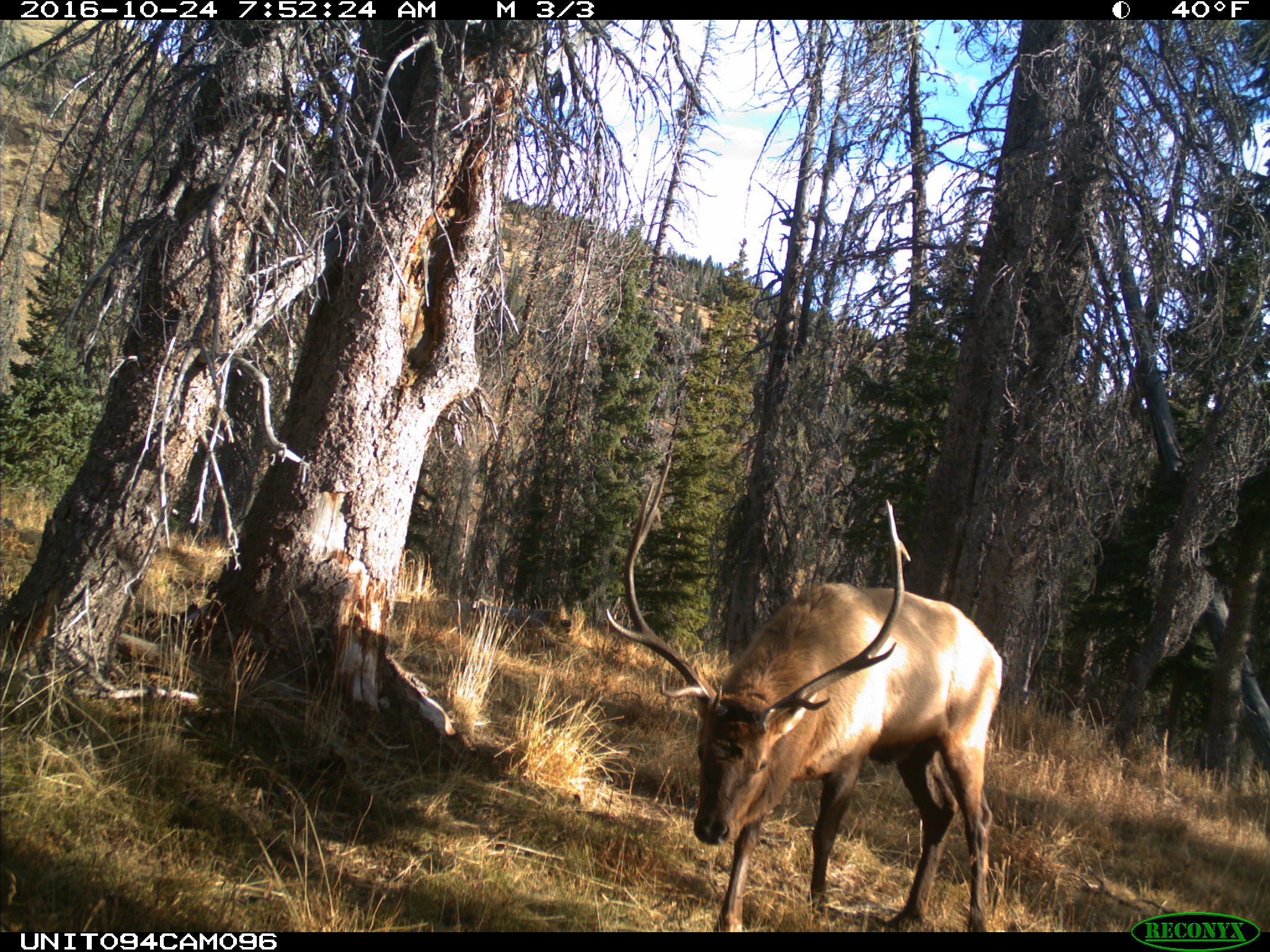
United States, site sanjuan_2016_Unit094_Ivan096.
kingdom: Animalia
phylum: Chordata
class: Mammalia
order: Artiodactyla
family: Cervidae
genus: Cervus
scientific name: Cervus elaphus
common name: red deer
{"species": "Cervus elaphus (red deer)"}